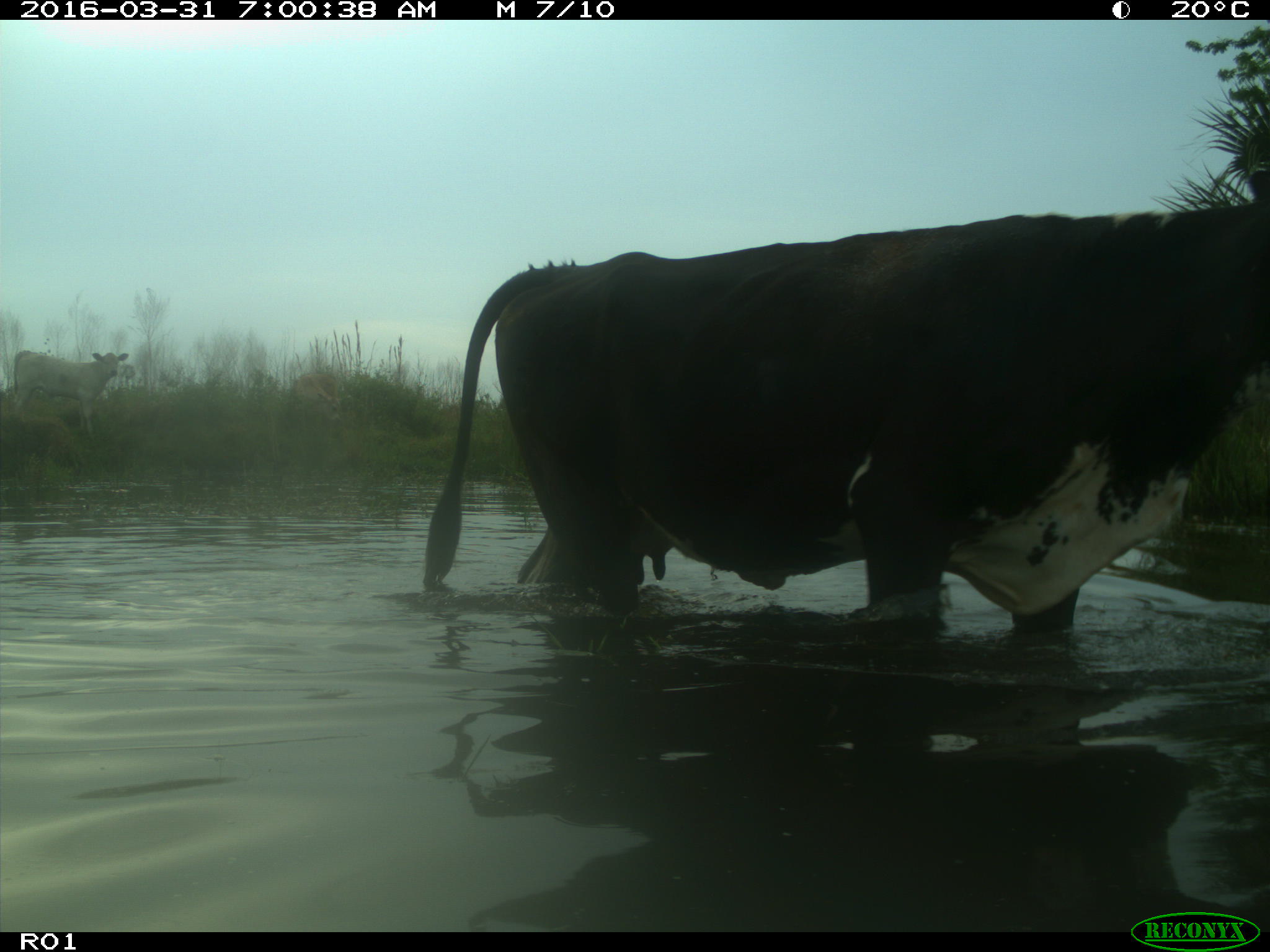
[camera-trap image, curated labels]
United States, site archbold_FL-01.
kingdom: Animalia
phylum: Chordata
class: Mammalia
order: Artiodactyla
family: Bovidae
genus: Bos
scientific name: Bos taurus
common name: domestic cow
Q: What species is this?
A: Bos taurus (domestic cow).